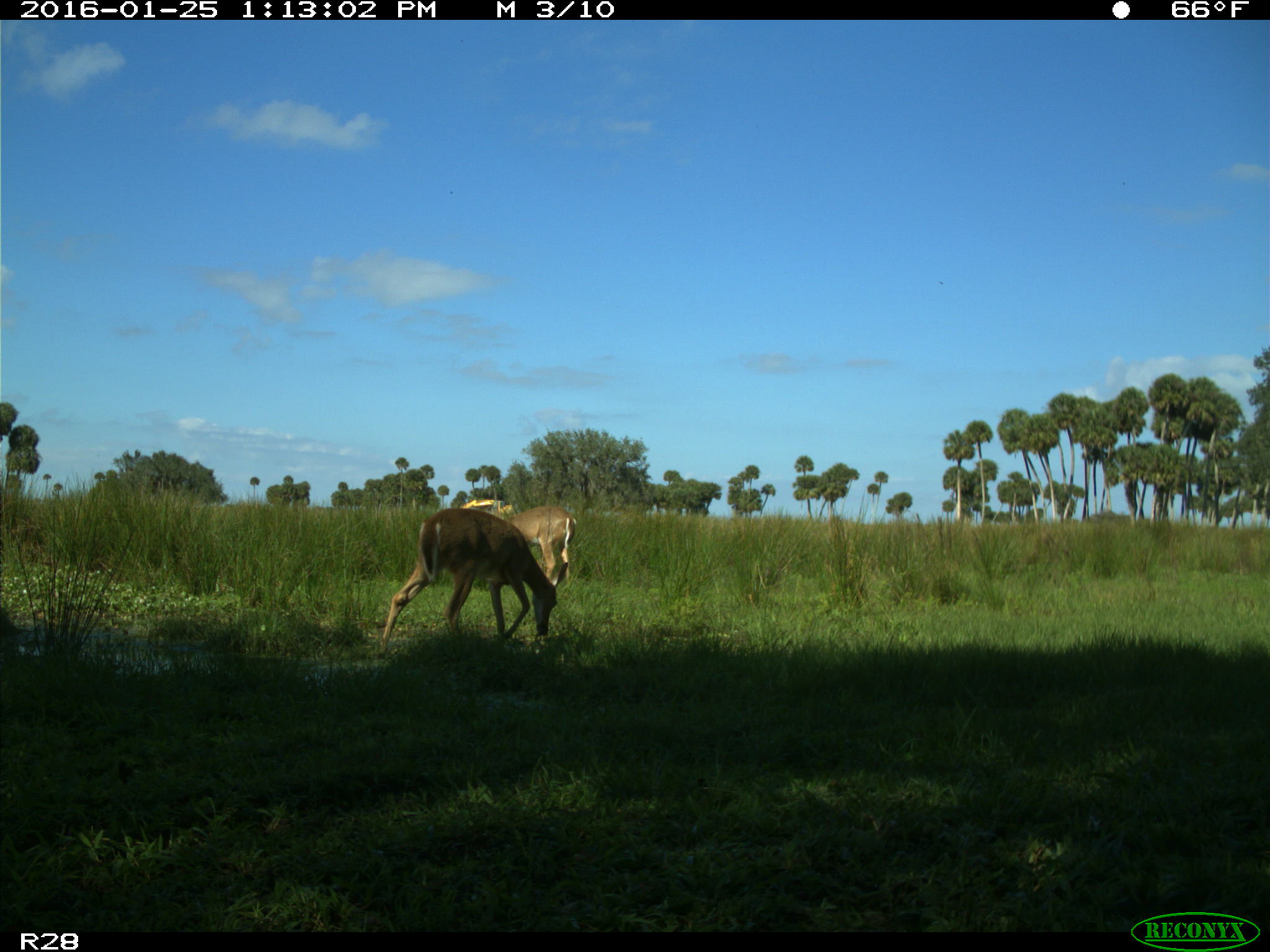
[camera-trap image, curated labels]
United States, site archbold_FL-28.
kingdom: Animalia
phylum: Chordata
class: Mammalia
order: Artiodactyla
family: Cervidae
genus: Odocoileus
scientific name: Odocoileus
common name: deer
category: unidentified deer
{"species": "unidentified deer (deer) (Odocoileus)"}